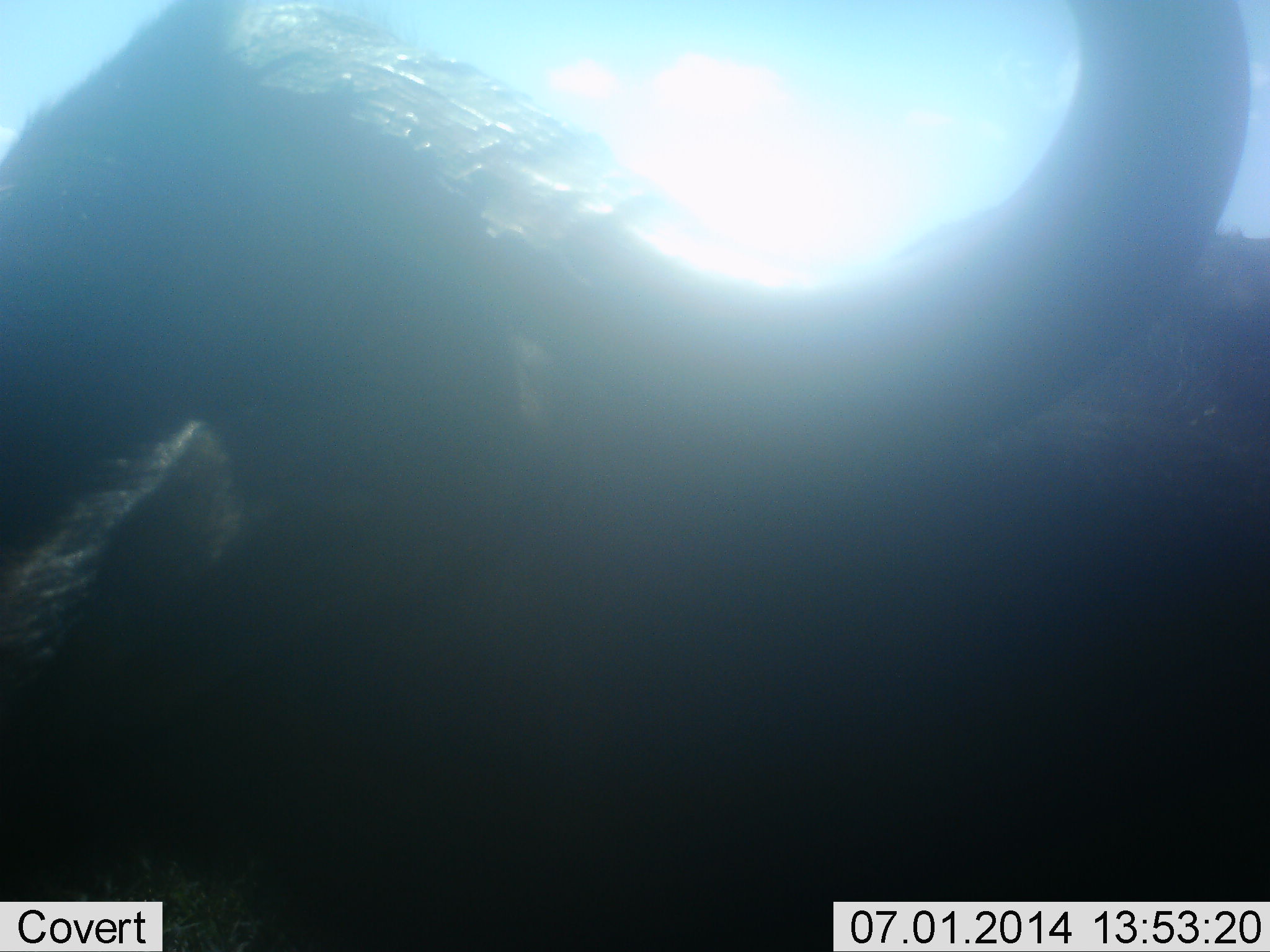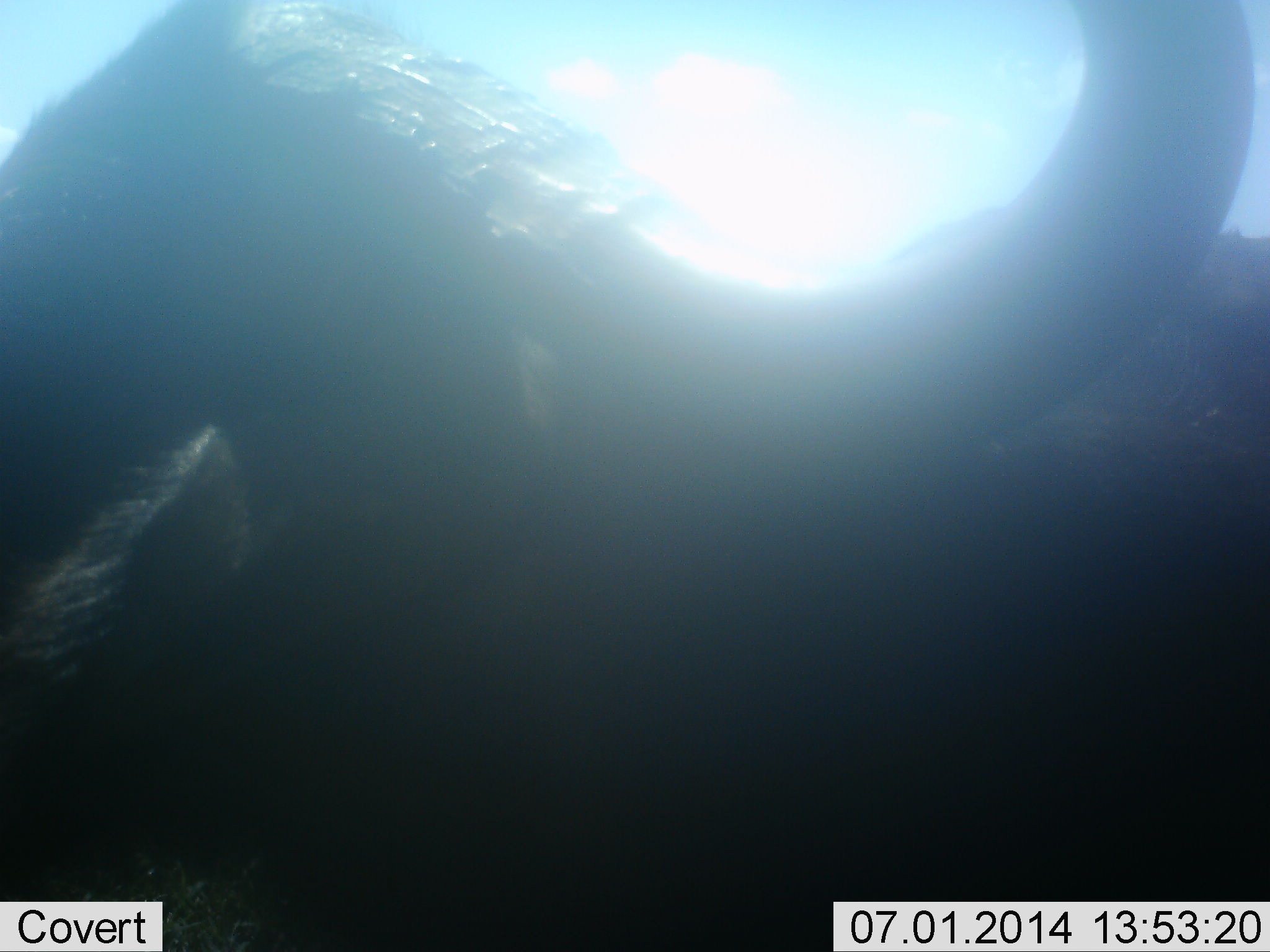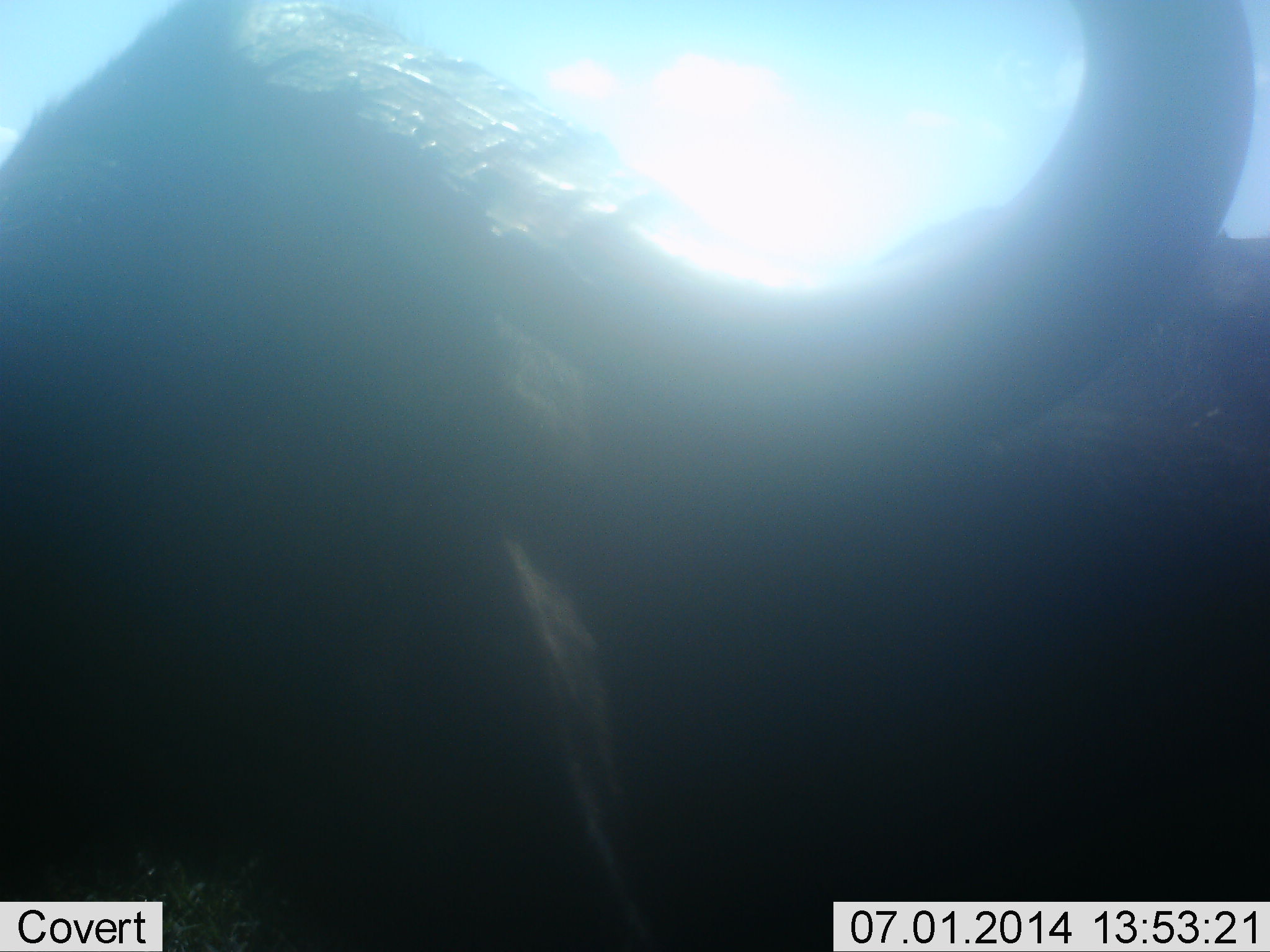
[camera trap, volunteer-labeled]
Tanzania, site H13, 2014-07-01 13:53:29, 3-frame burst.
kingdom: Animalia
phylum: Chordata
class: Mammalia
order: Artiodactyla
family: Bovidae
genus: Connochaetes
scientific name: Connochaetes taurinus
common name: blue wildebeest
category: wildebeest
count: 1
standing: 50%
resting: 30%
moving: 0%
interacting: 0%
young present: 0%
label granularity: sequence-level